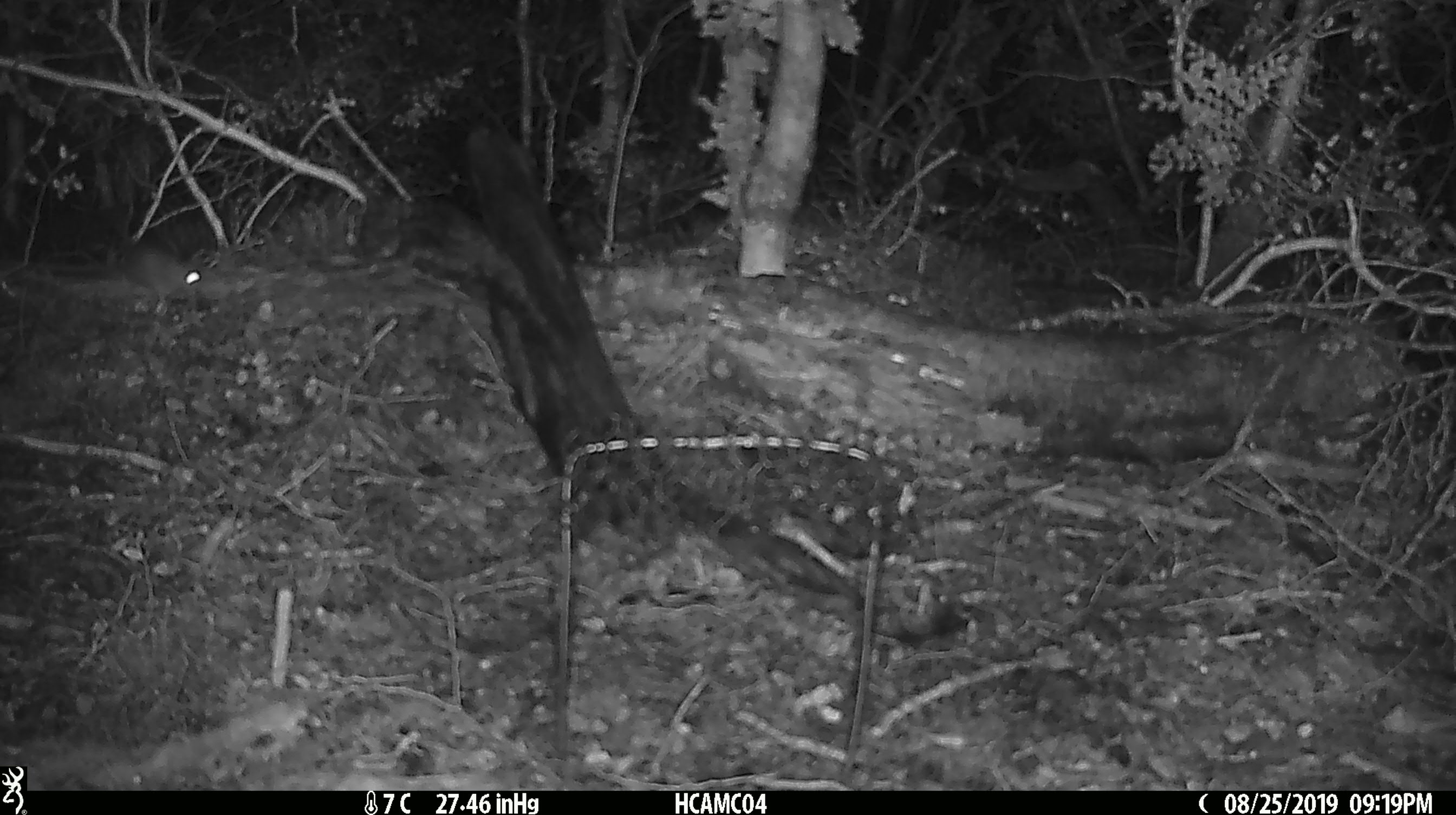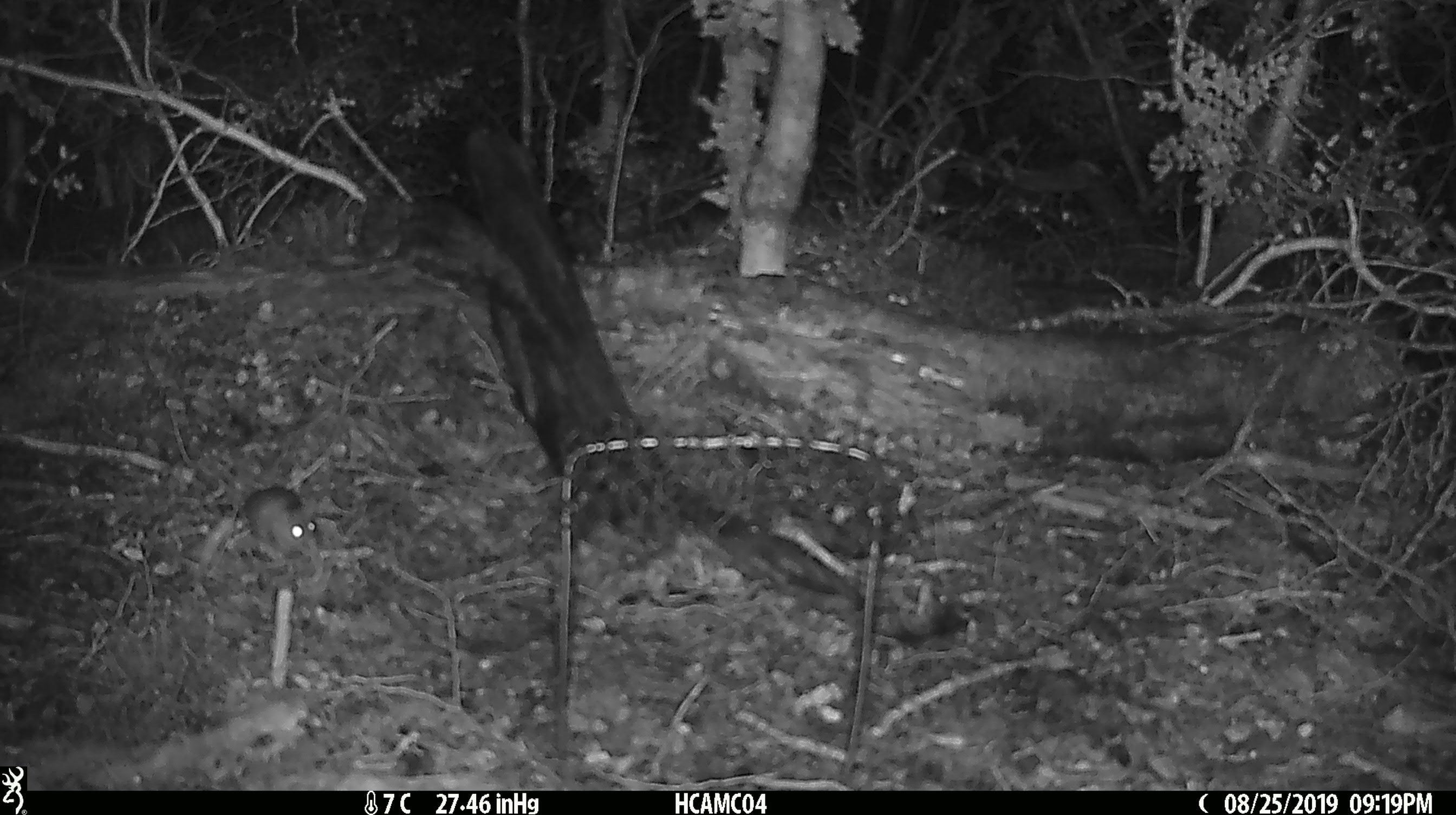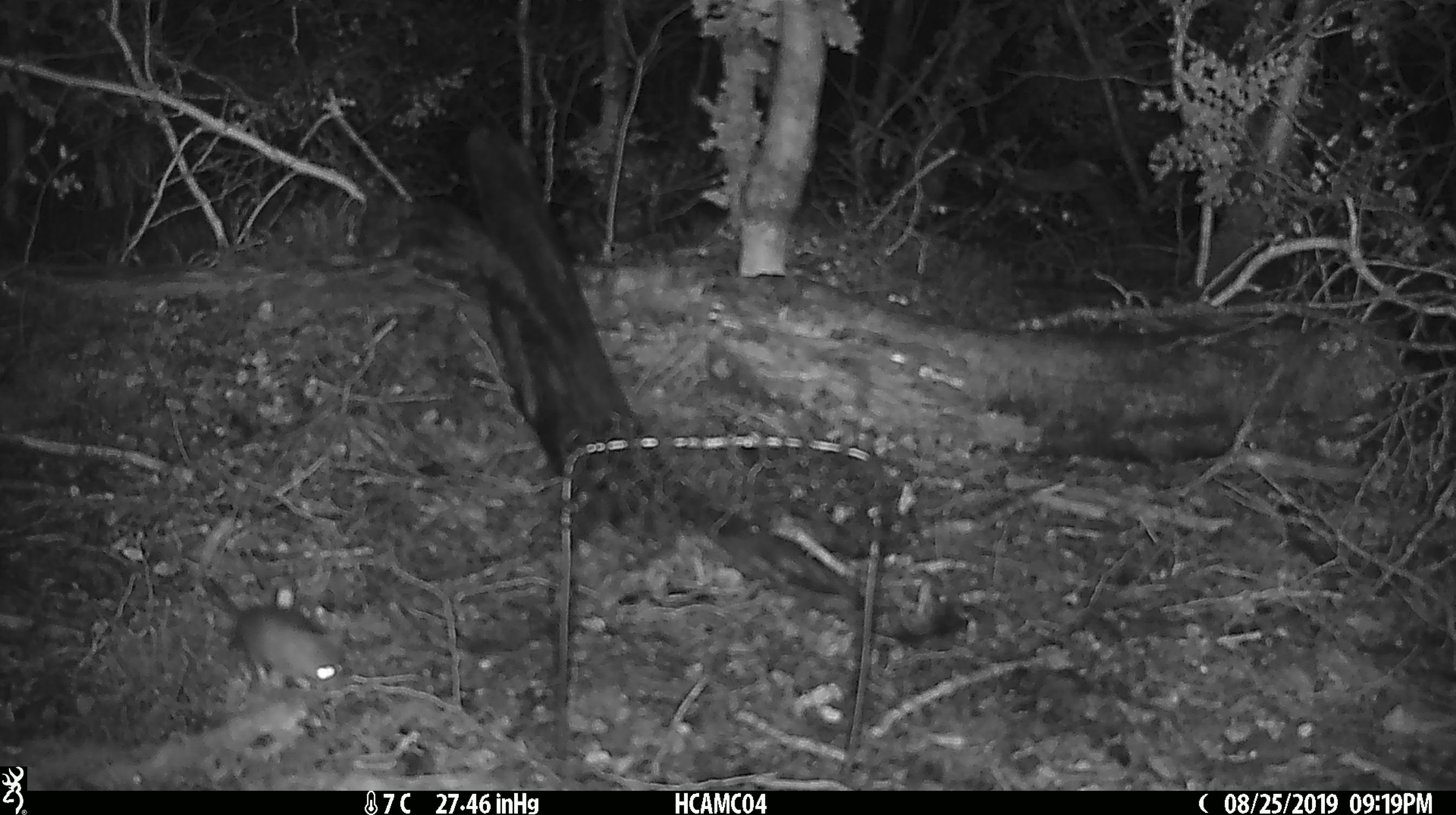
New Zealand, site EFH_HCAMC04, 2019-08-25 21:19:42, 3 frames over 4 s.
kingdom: Animalia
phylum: Chordata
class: Mammalia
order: Rodentia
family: Muridae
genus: Mus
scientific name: Mus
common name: mouse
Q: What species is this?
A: Mouse (Mus).